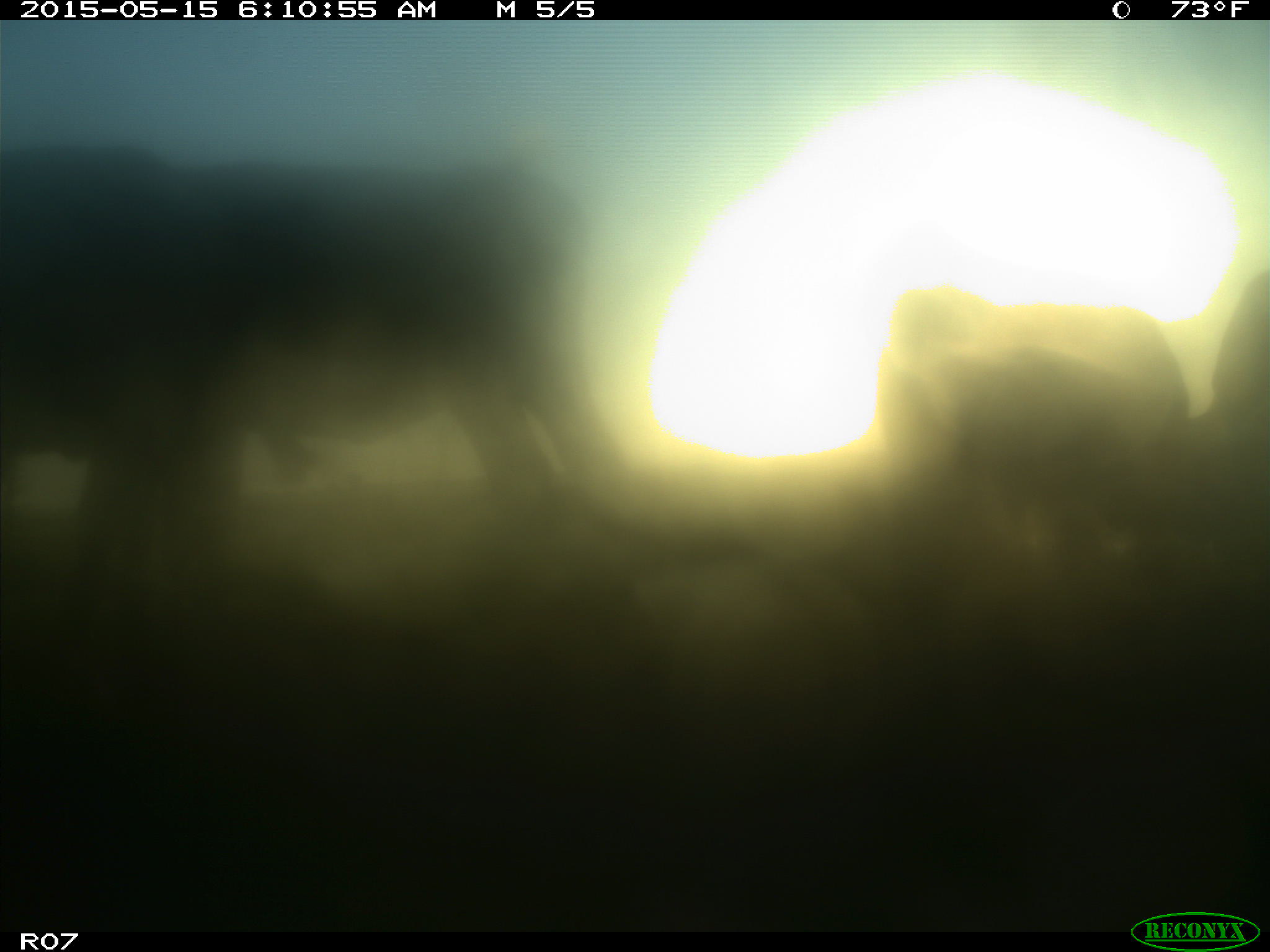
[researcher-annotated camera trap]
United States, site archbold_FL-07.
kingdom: Animalia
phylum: Chordata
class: Mammalia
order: Artiodactyla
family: Bovidae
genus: Bos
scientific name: Bos taurus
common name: domestic cow